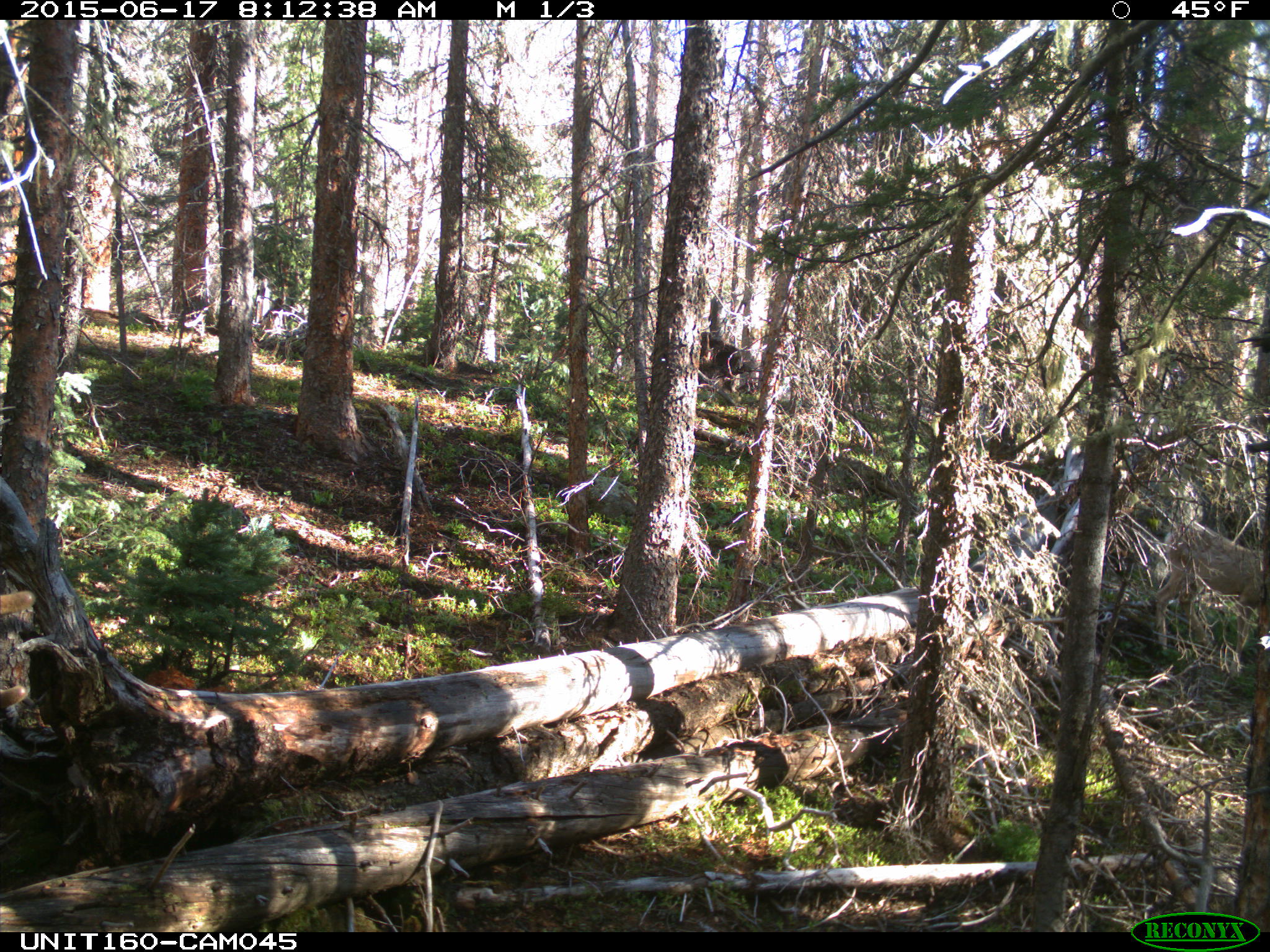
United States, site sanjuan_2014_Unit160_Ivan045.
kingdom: Animalia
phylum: Chordata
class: Mammalia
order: Artiodactyla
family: Cervidae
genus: Cervus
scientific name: Cervus elaphus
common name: red deer